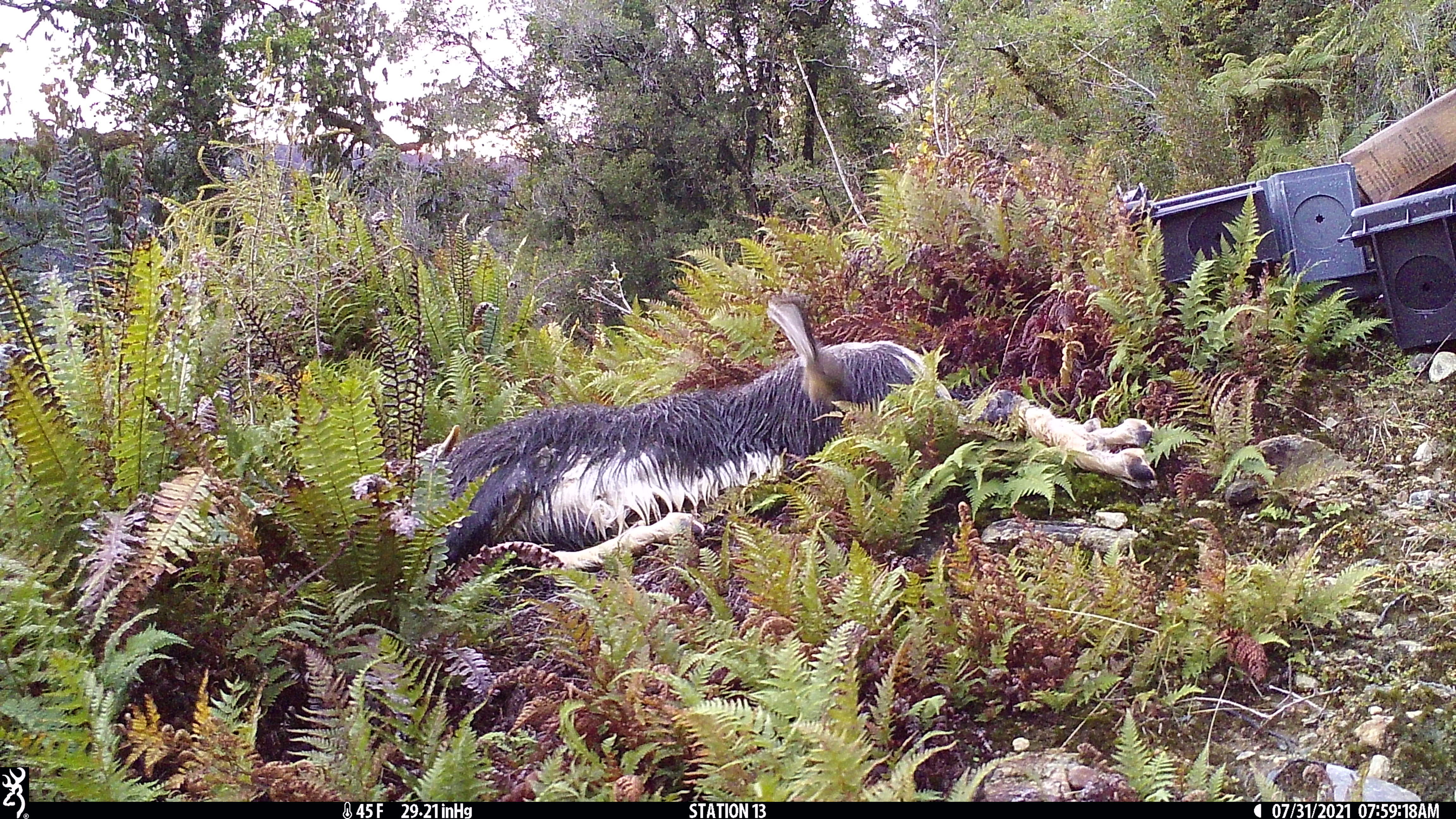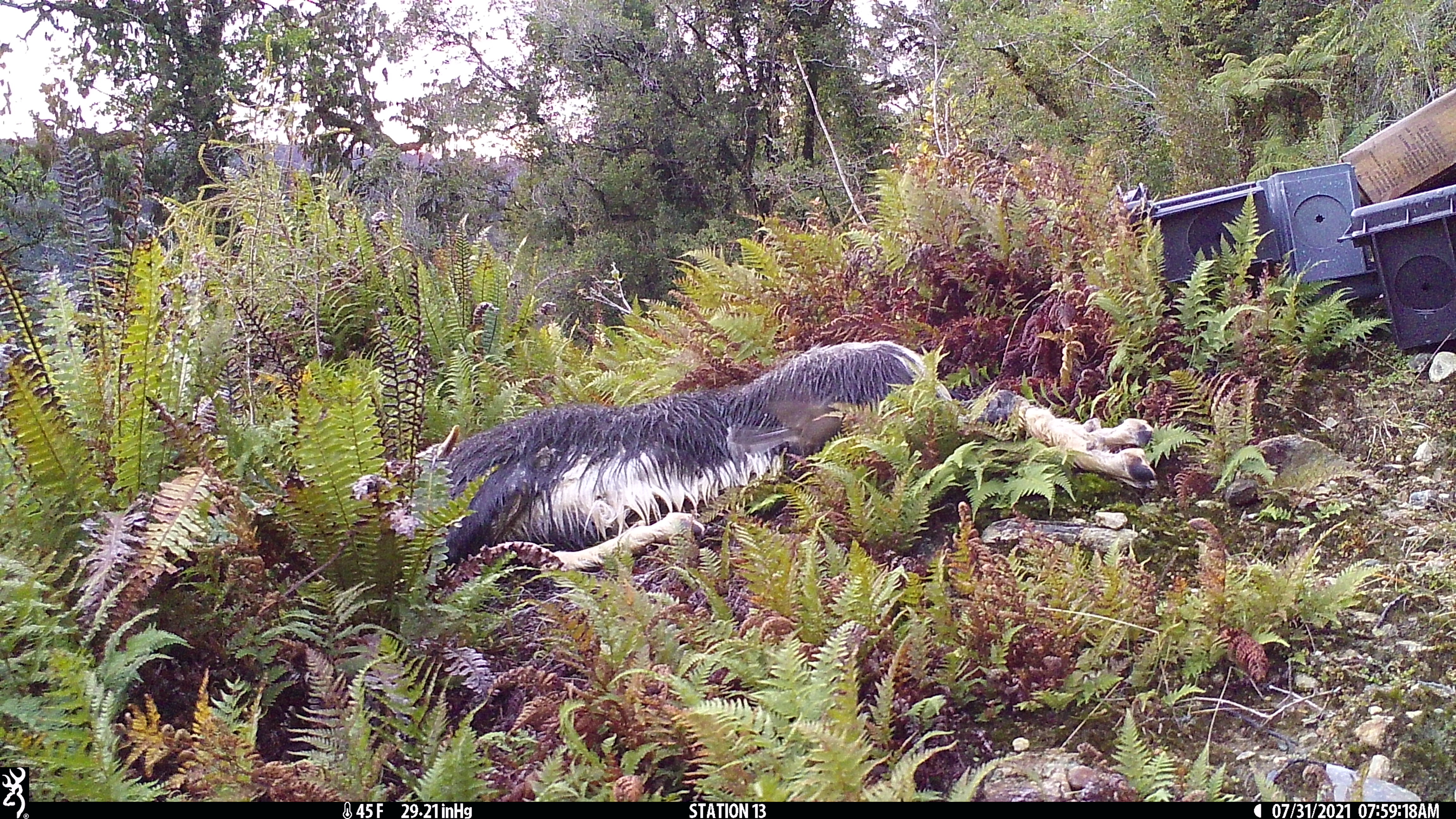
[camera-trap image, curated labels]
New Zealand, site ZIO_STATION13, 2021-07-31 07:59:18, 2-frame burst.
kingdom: Animalia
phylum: Chordata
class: Aves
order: Passeriformes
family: Rhipiduridae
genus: Rhipidura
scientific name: Rhipidura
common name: fantails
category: fantail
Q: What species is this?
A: Fantail (fantails) (Rhipidura).